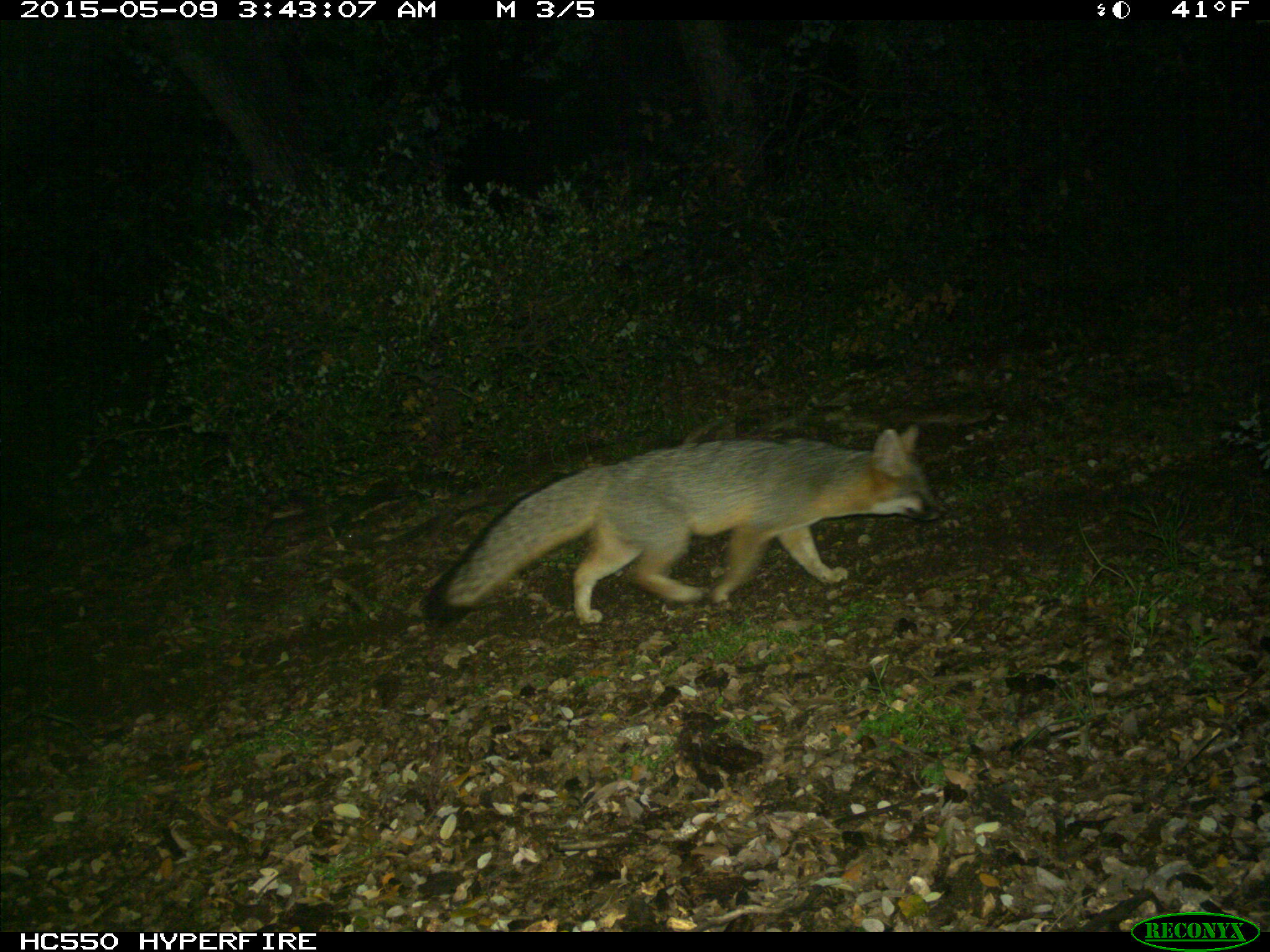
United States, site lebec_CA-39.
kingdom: Animalia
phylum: Chordata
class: Mammalia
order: Carnivora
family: Canidae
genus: Urocyon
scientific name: Urocyon cinereoargenteus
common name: gray fox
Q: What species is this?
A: Urocyon cinereoargenteus (gray fox).